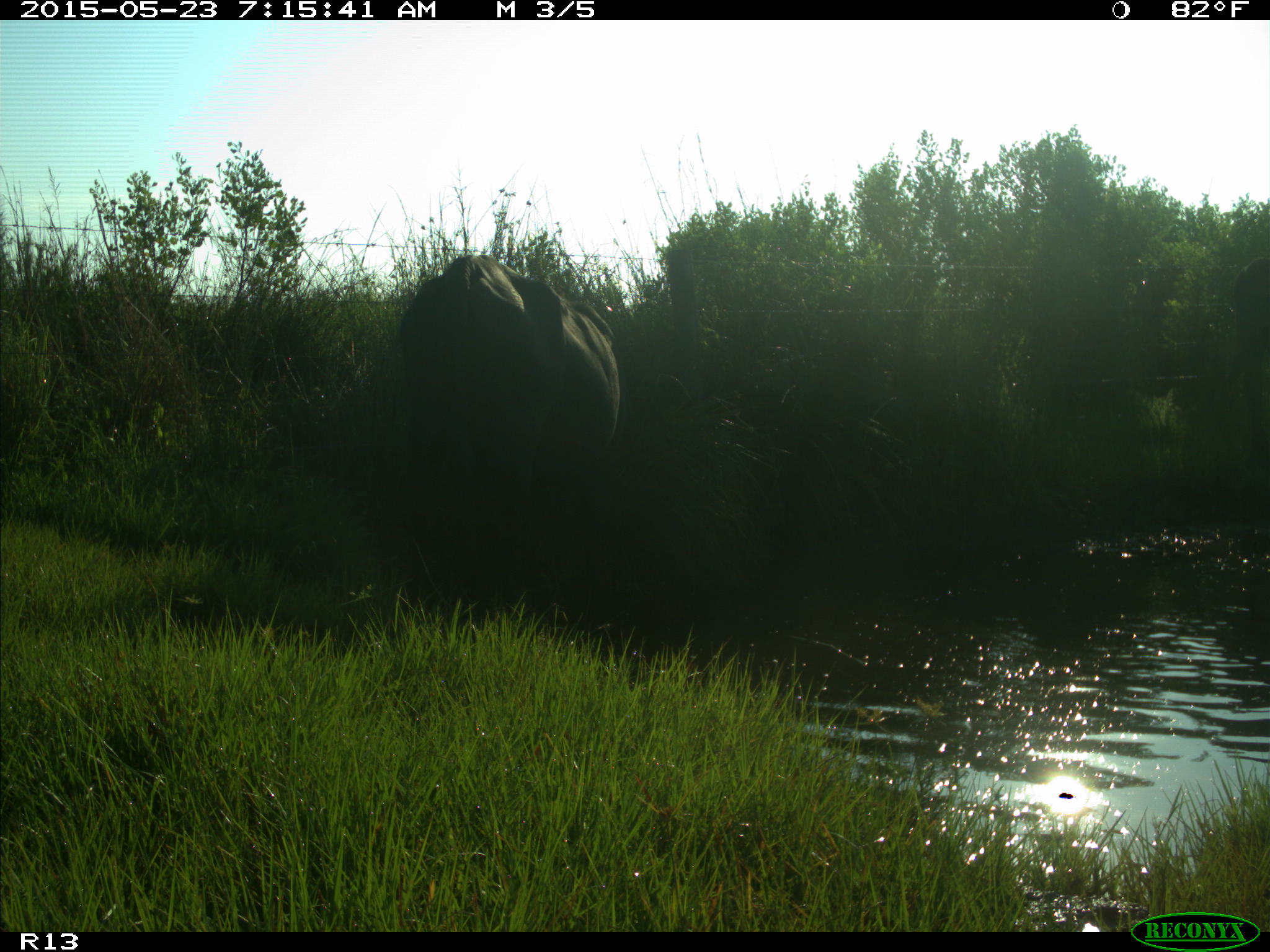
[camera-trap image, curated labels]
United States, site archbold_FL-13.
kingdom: Animalia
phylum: Chordata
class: Mammalia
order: Artiodactyla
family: Bovidae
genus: Bos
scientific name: Bos taurus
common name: domestic cow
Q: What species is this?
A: Bos taurus (domestic cow).